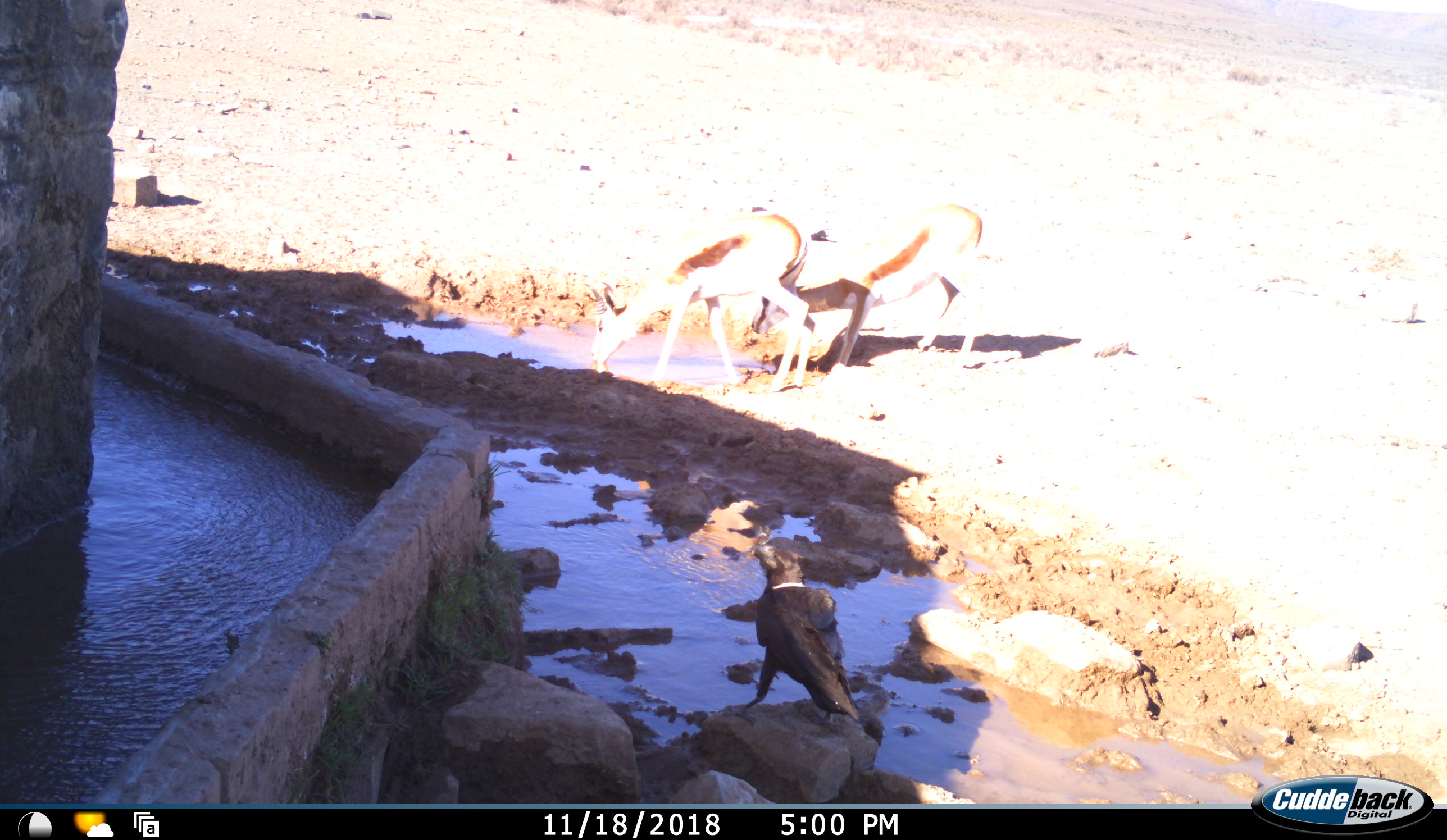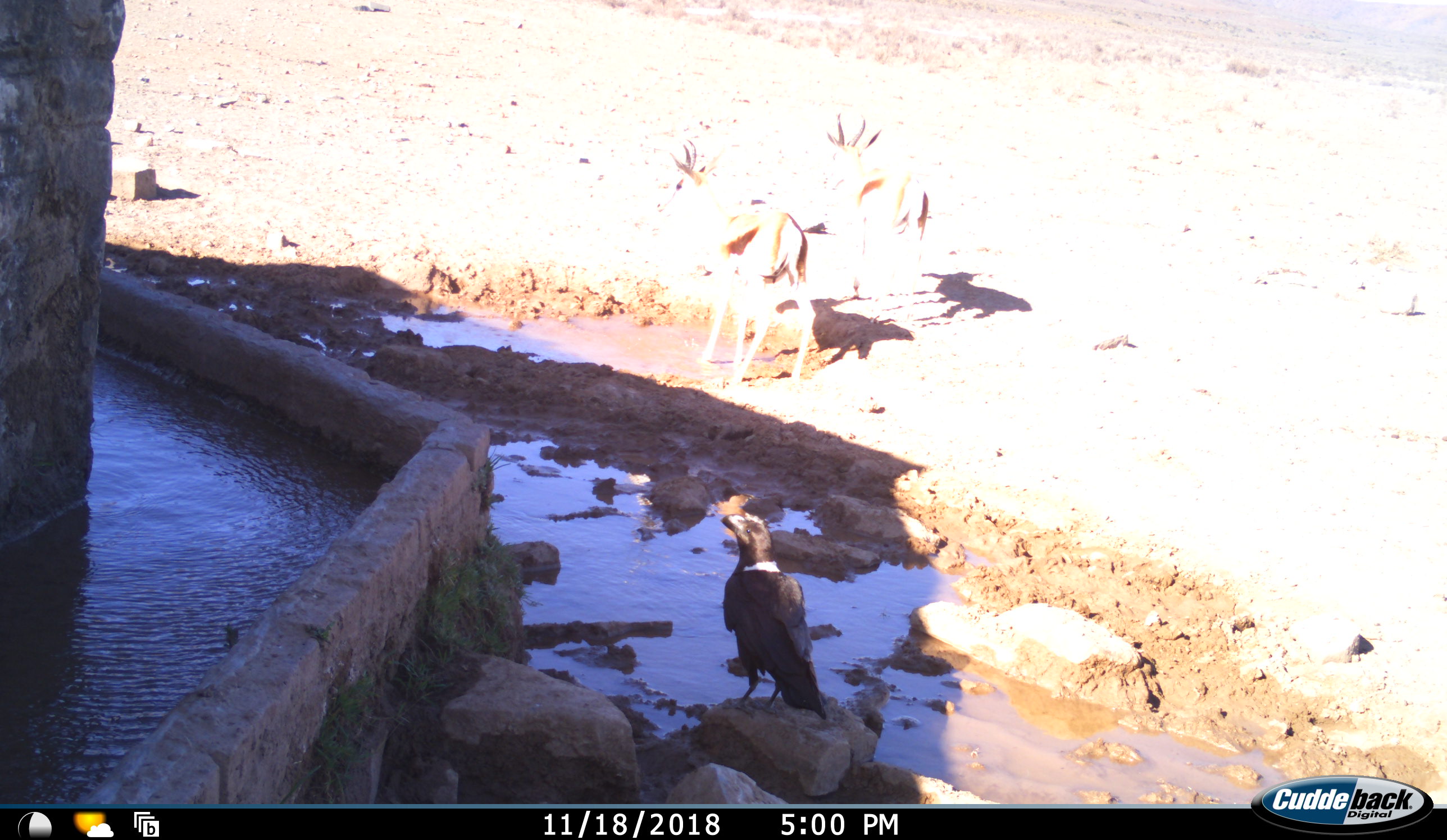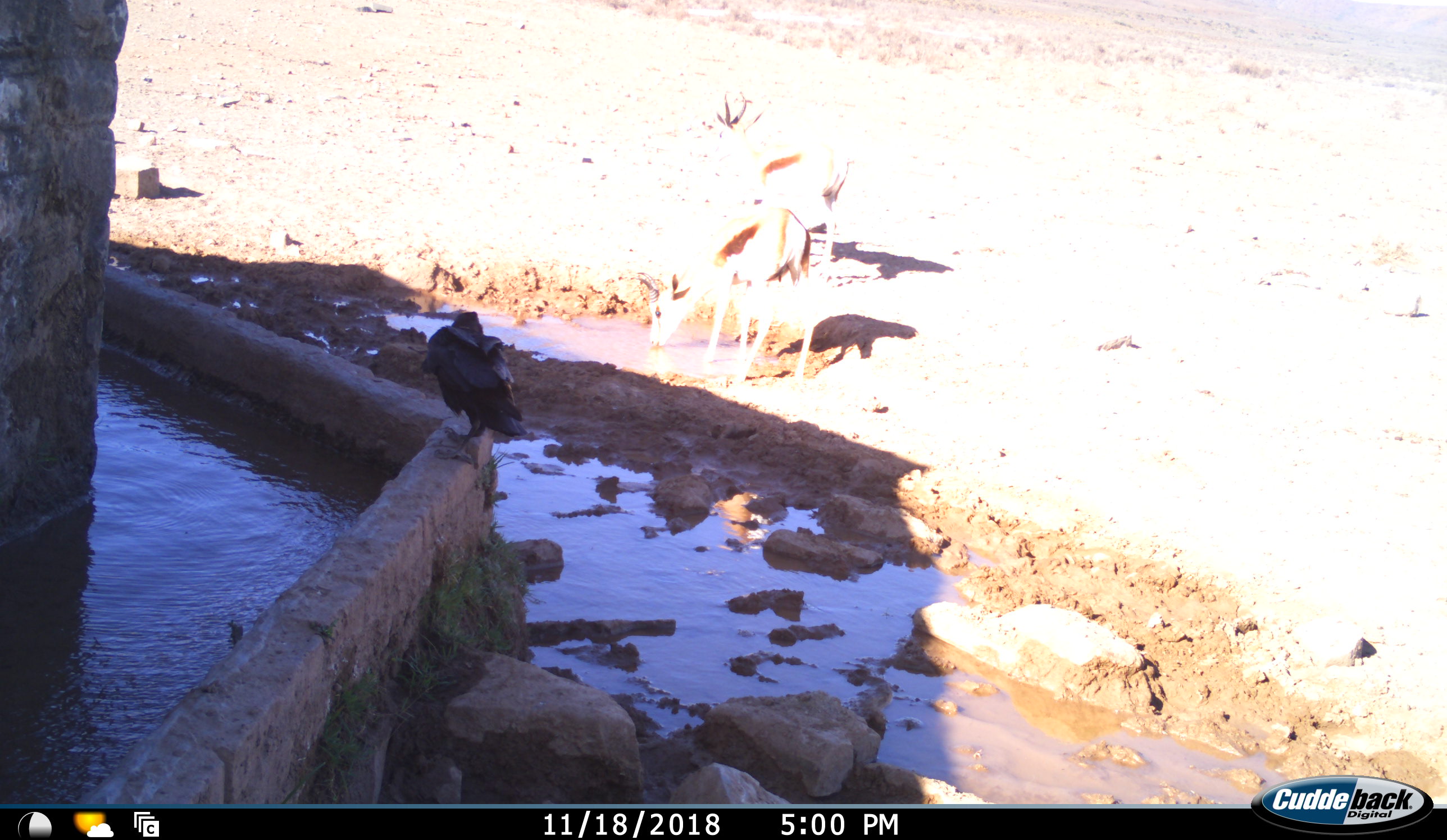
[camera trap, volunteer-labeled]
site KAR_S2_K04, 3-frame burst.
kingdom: Animalia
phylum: Chordata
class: Aves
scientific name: Aves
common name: bird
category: birdother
Birdother (bird) (Aves), count 1. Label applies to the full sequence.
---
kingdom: Animalia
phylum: Chordata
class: Mammalia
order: Artiodactyla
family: Bovidae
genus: Antidorcas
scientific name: Antidorcas marsupialis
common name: springbok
Springbok (Antidorcas marsupialis), count 2. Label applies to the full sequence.